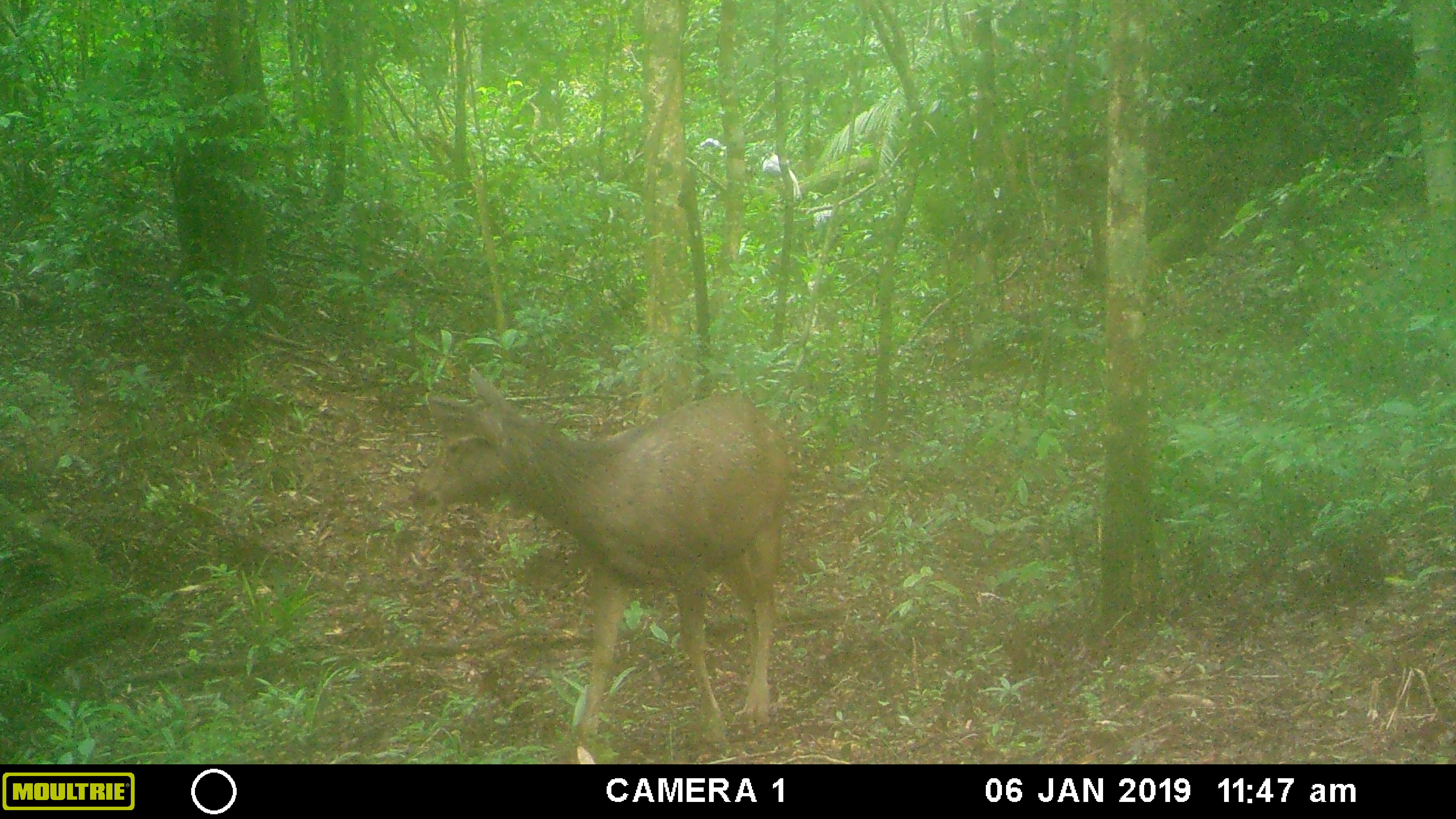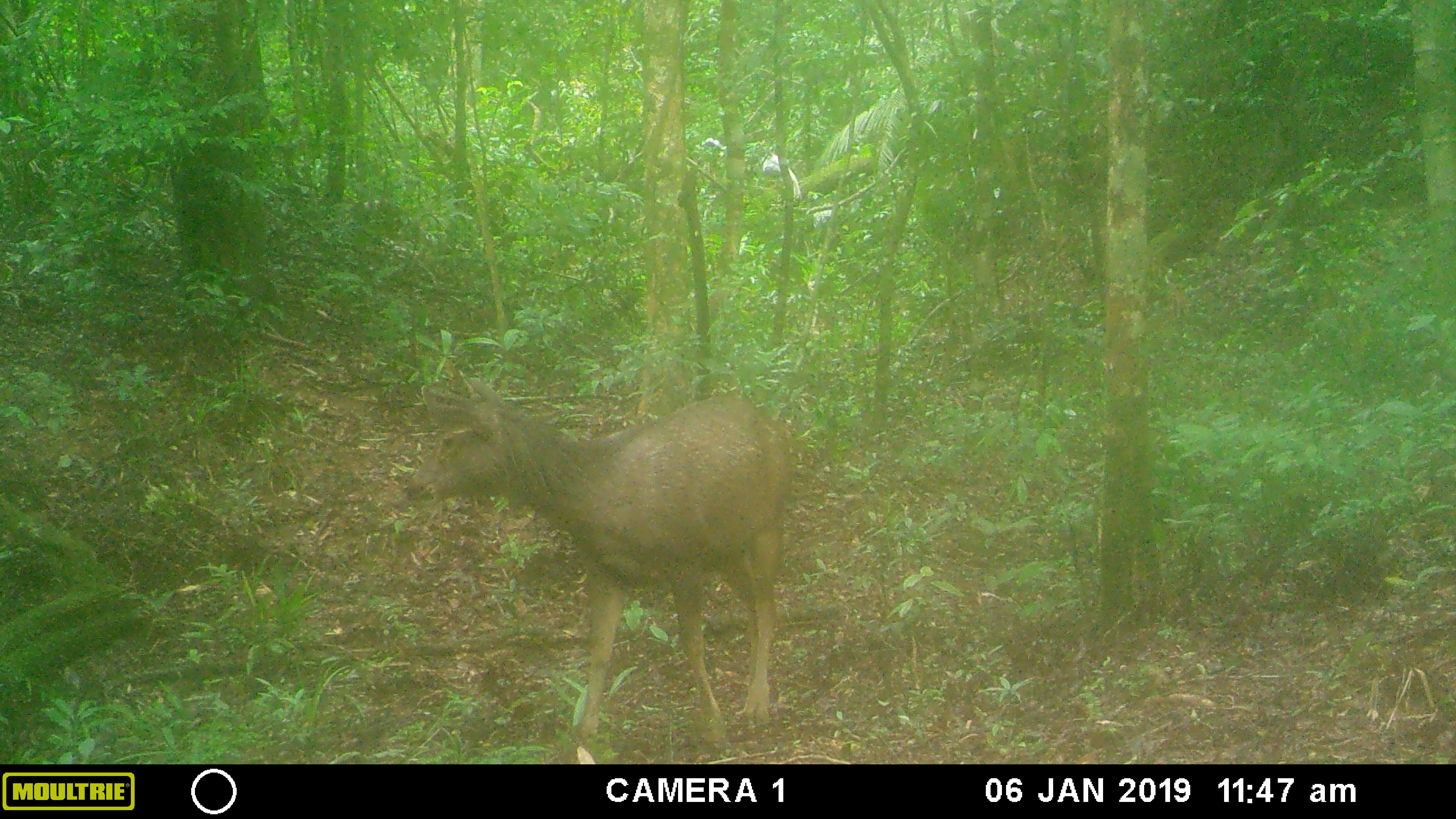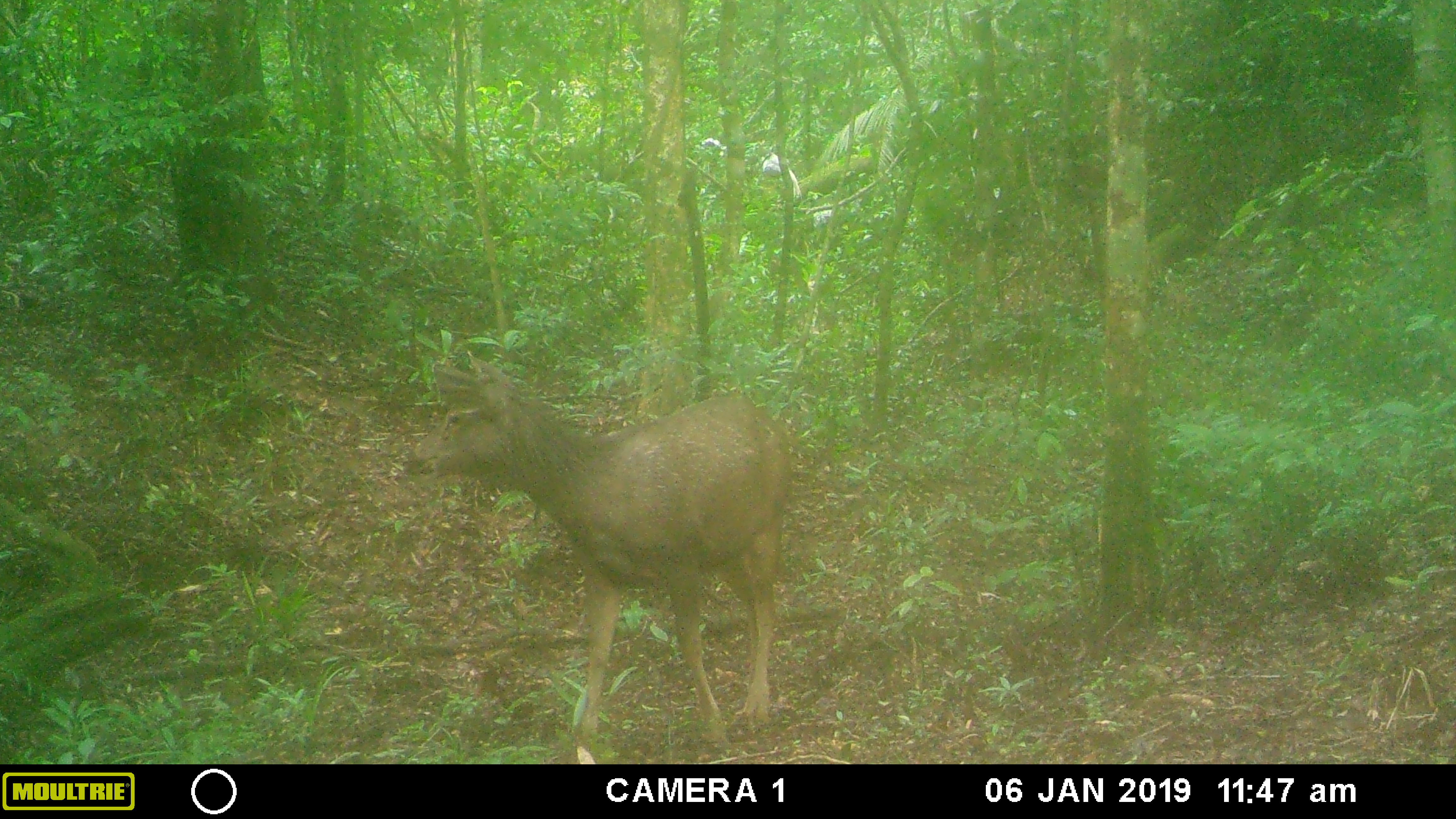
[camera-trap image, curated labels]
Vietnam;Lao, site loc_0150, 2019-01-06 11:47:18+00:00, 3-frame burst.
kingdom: Animalia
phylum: Chordata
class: Mammalia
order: Artiodactyla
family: Cervidae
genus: Rusa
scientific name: Rusa unicolor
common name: sambar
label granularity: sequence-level